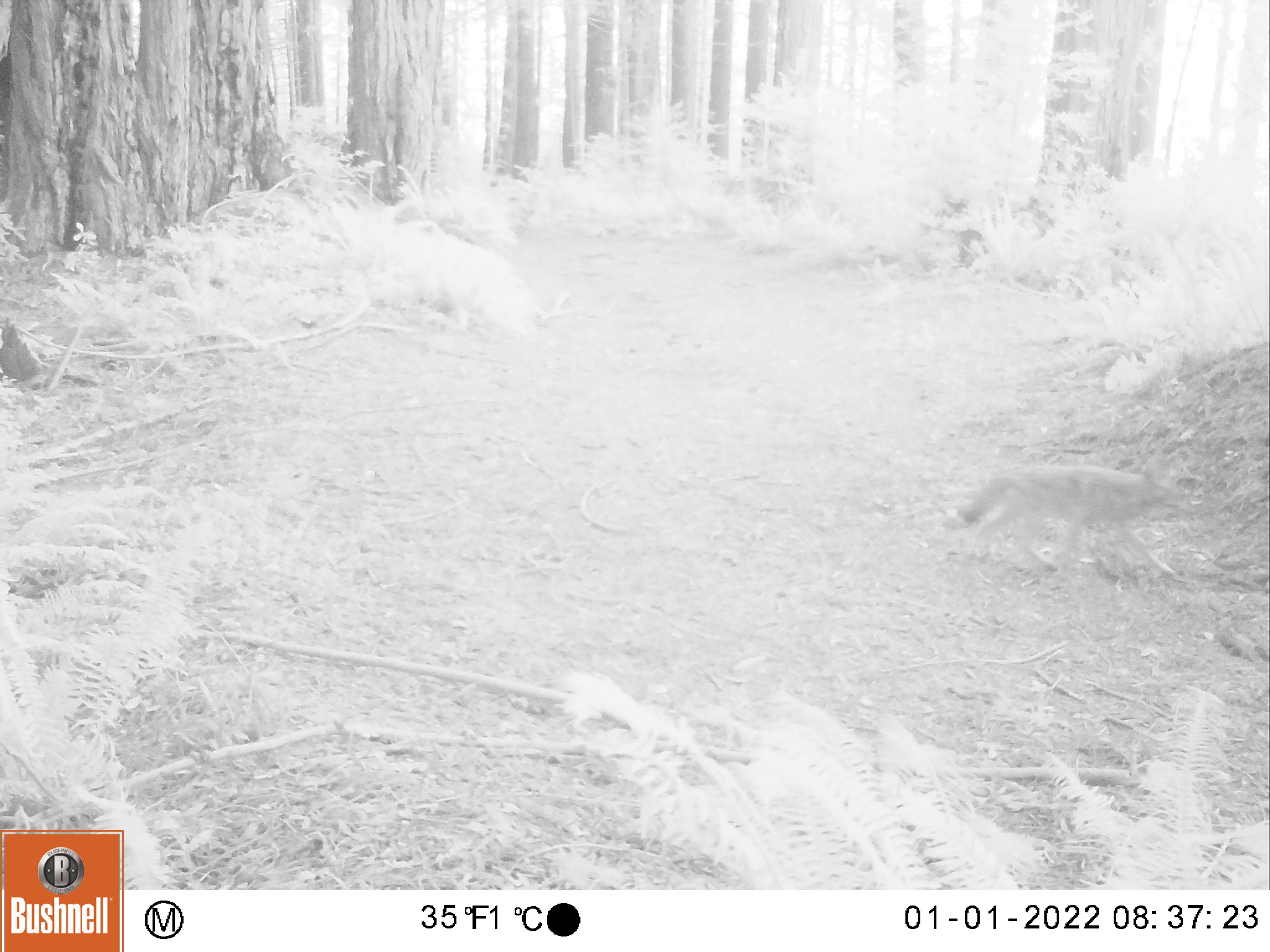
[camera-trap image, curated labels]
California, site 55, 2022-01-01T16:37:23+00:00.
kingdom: Animalia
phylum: Chordata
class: Mammalia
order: Carnivora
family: Canidae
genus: Urocyon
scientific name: Urocyon cinereoargenteus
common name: gray fox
Gray fox (Urocyon cinereoargenteus).